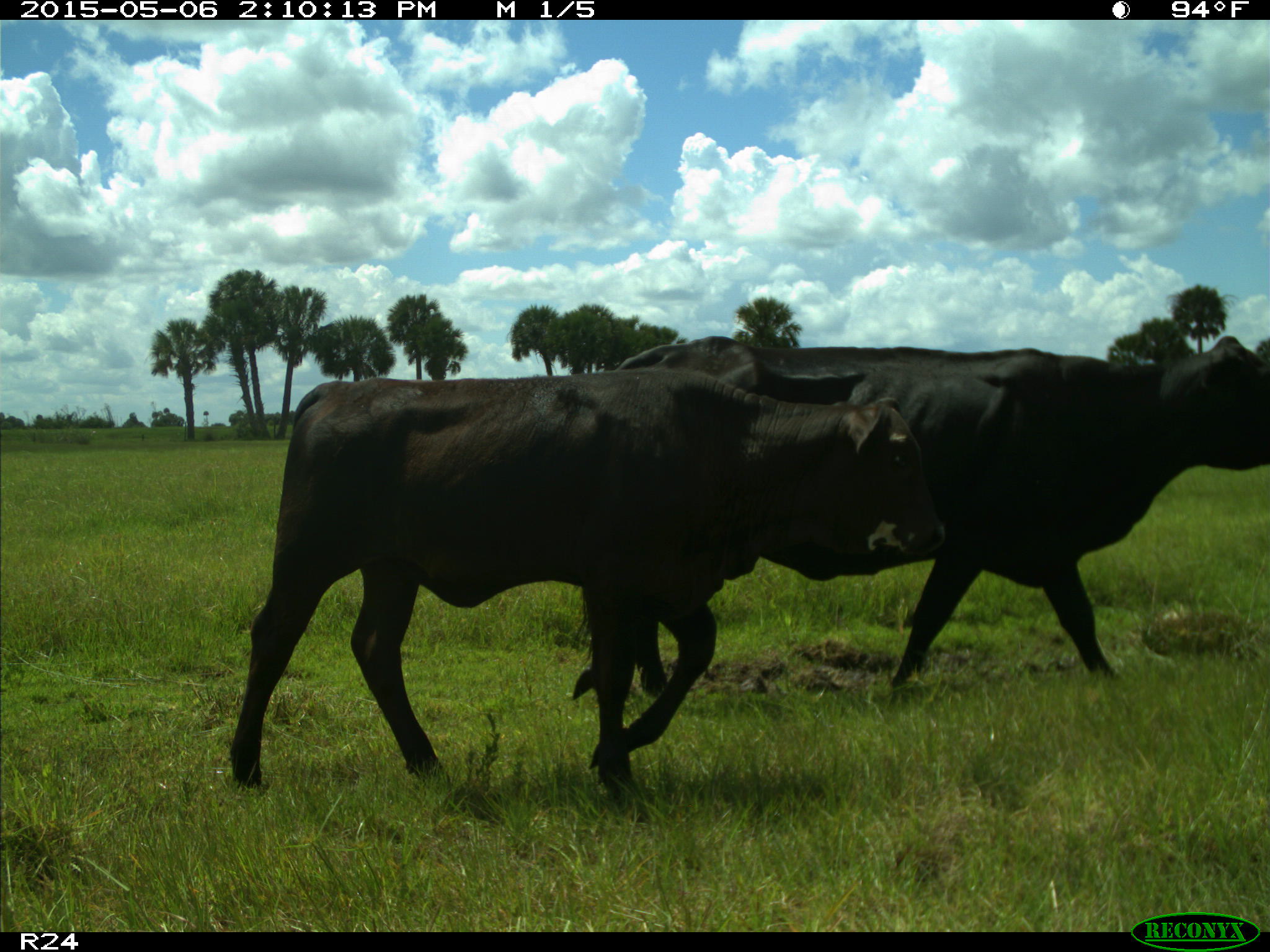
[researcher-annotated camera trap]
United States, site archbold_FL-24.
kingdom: Animalia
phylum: Chordata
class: Mammalia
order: Artiodactyla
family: Bovidae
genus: Bos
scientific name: Bos taurus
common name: domestic cow